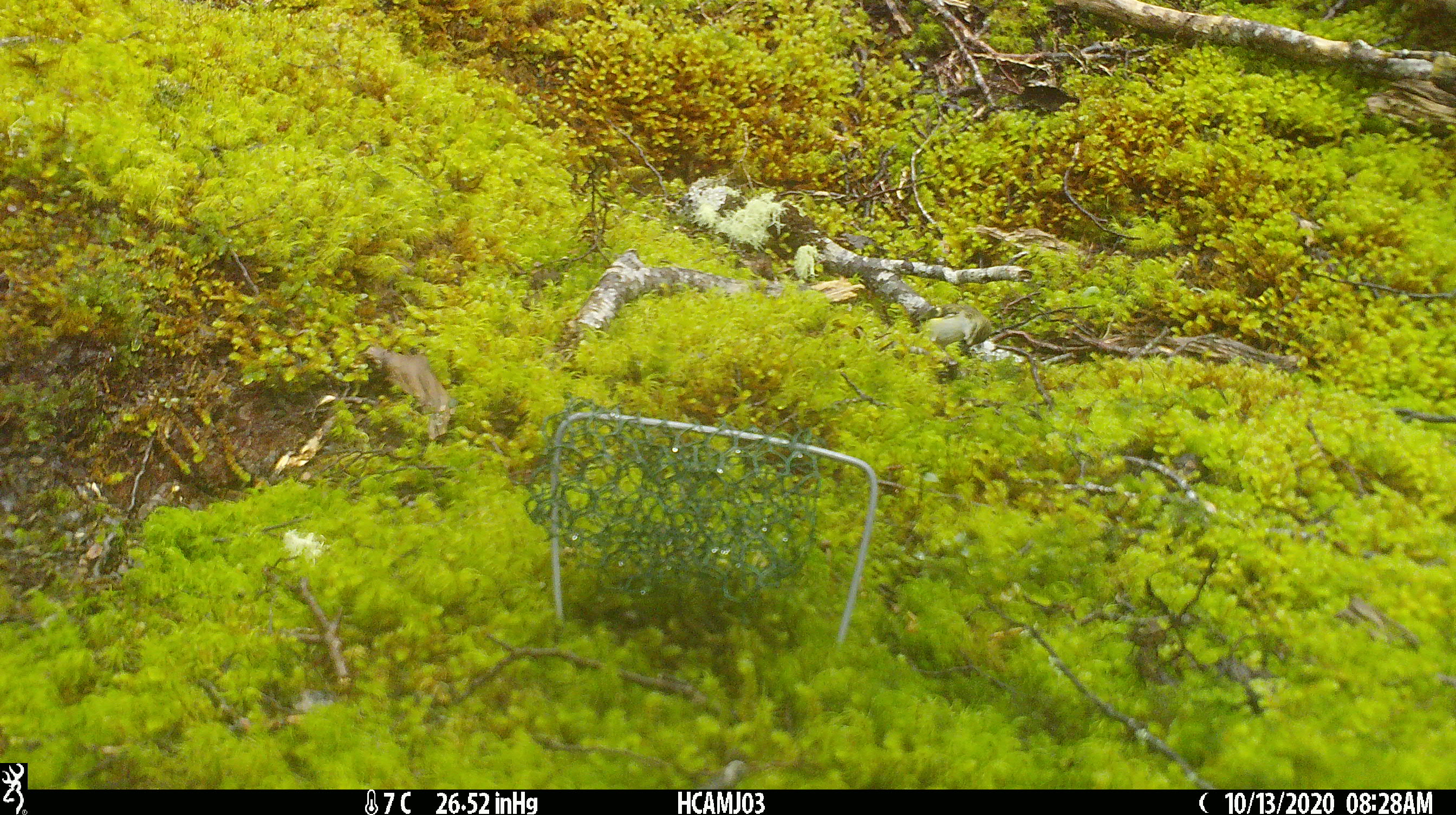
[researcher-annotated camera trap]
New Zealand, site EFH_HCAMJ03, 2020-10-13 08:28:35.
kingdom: Animalia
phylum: Chordata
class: Aves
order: Passeriformes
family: Acanthisittidae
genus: Acanthisitta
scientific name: Acanthisitta chloris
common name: rifleman